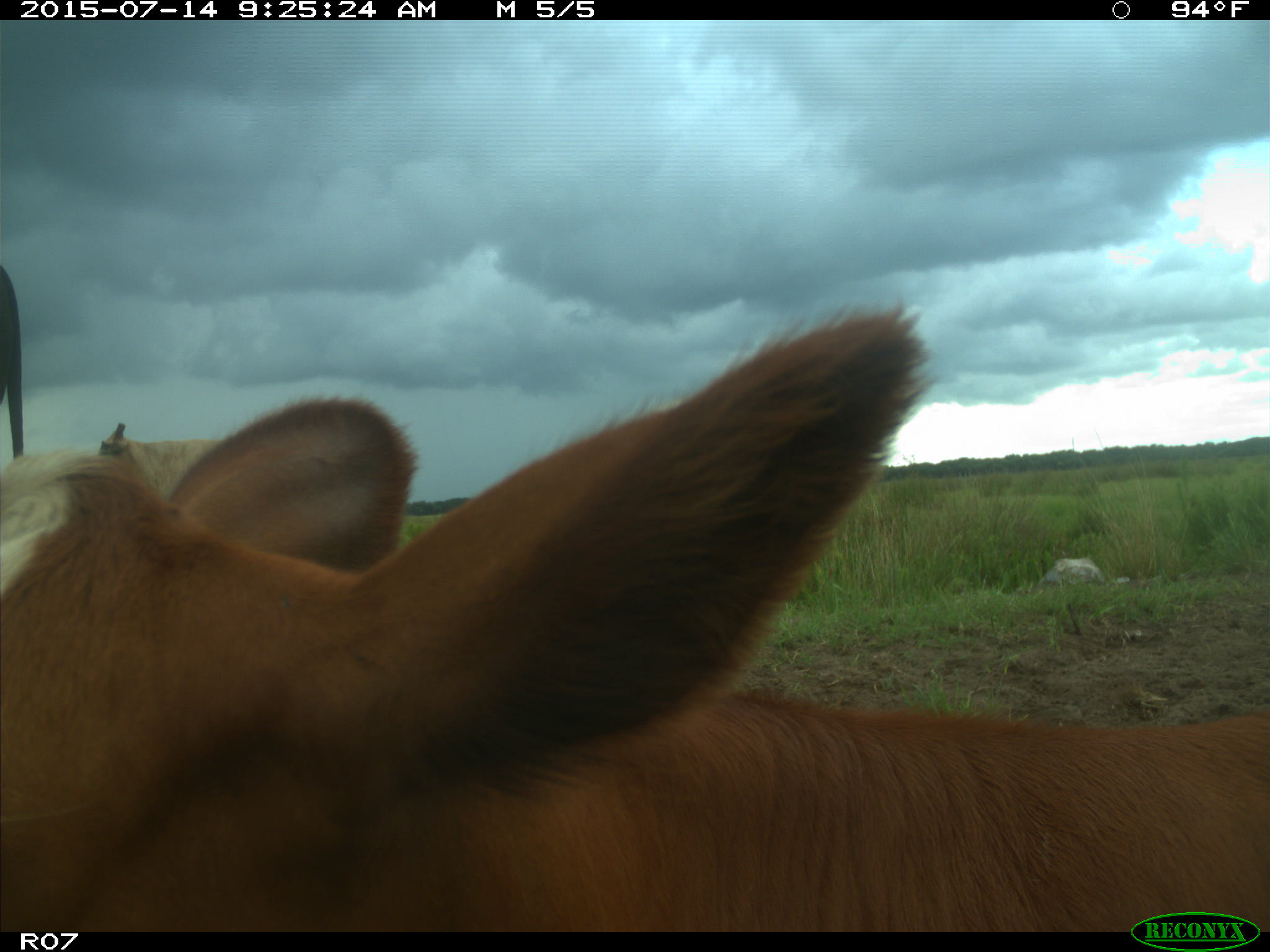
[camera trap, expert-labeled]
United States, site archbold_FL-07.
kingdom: Animalia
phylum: Chordata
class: Mammalia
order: Artiodactyla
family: Bovidae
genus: Bos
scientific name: Bos taurus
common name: domestic cow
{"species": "Bos taurus (domestic cow)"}